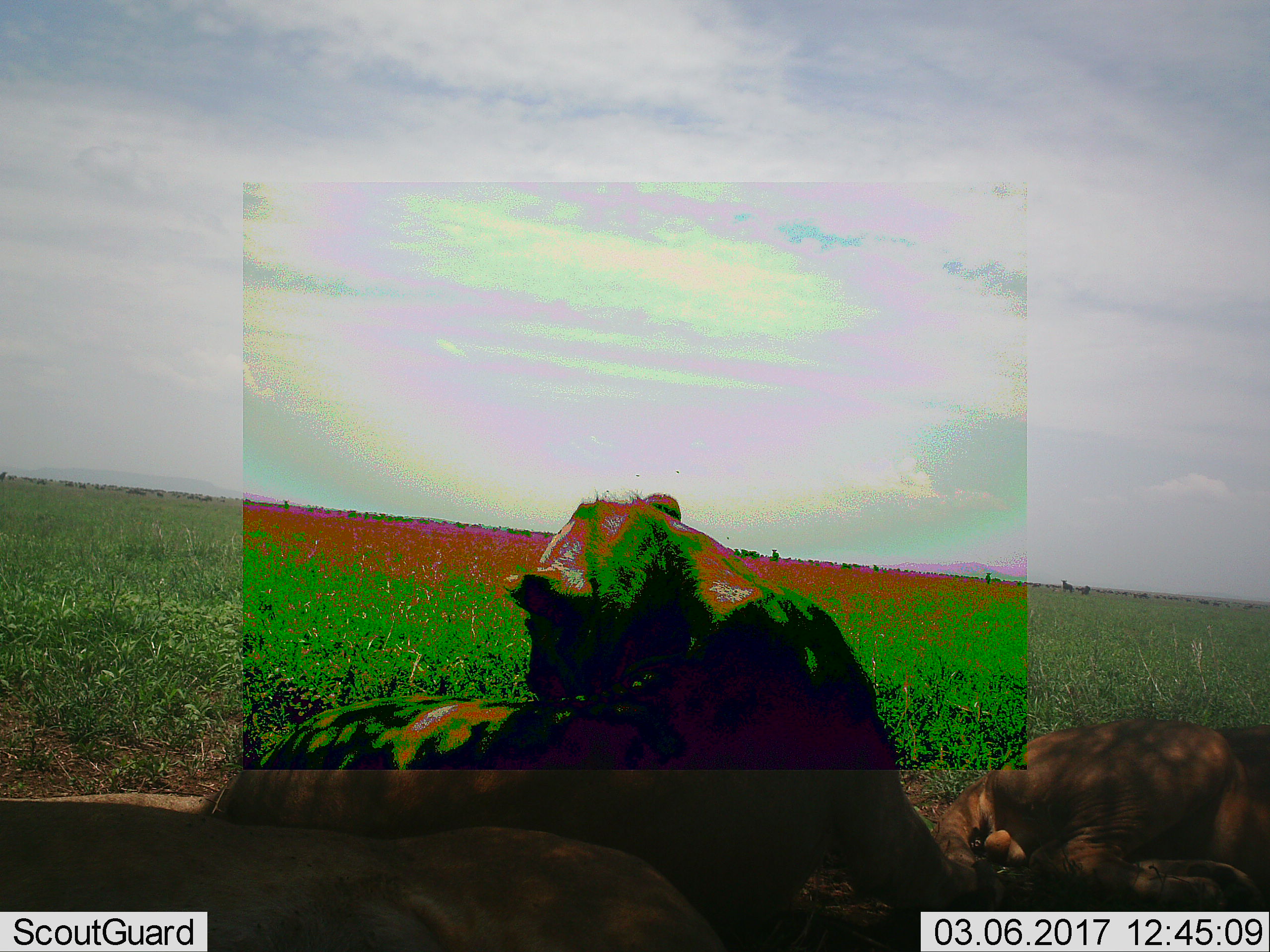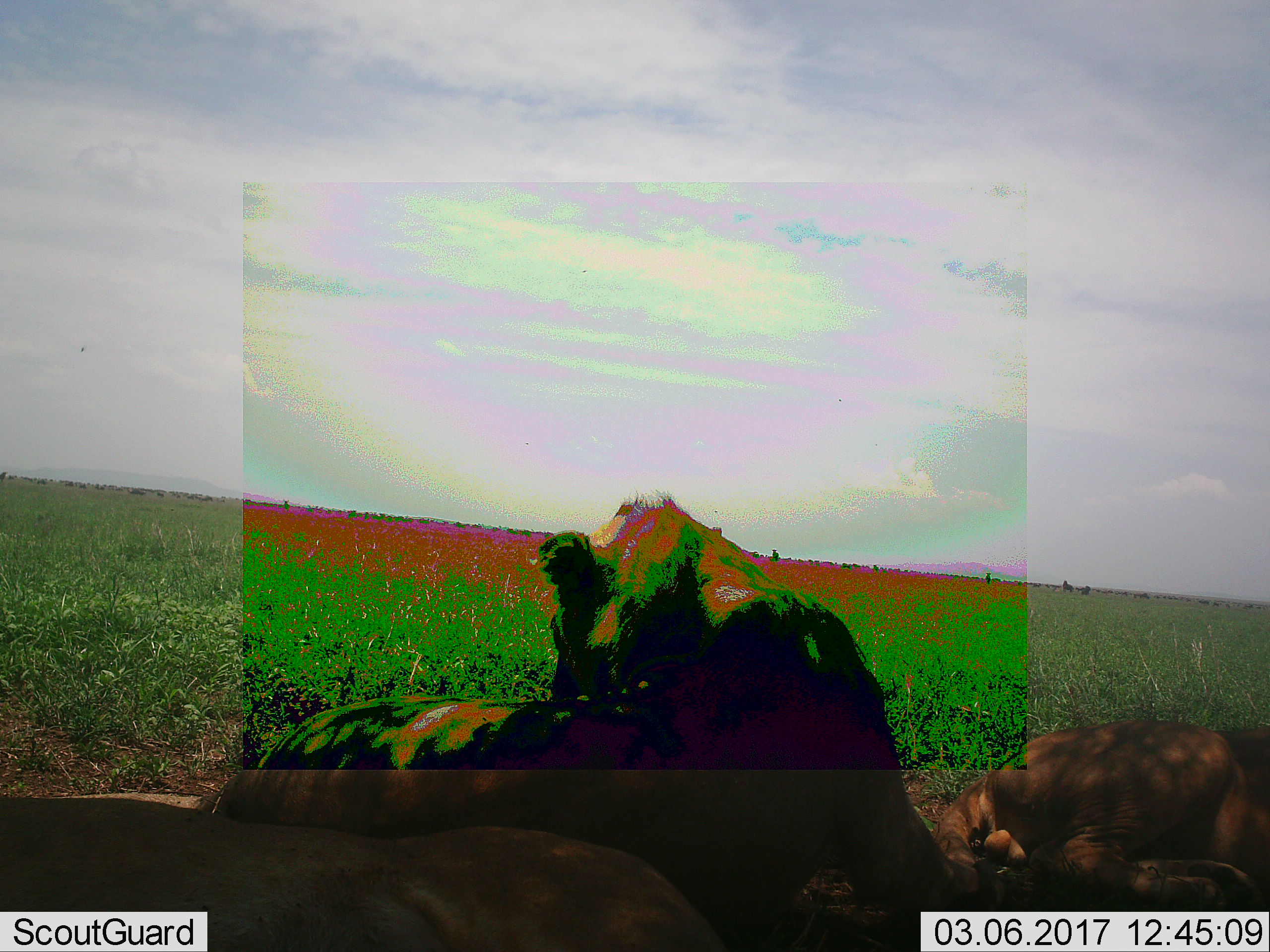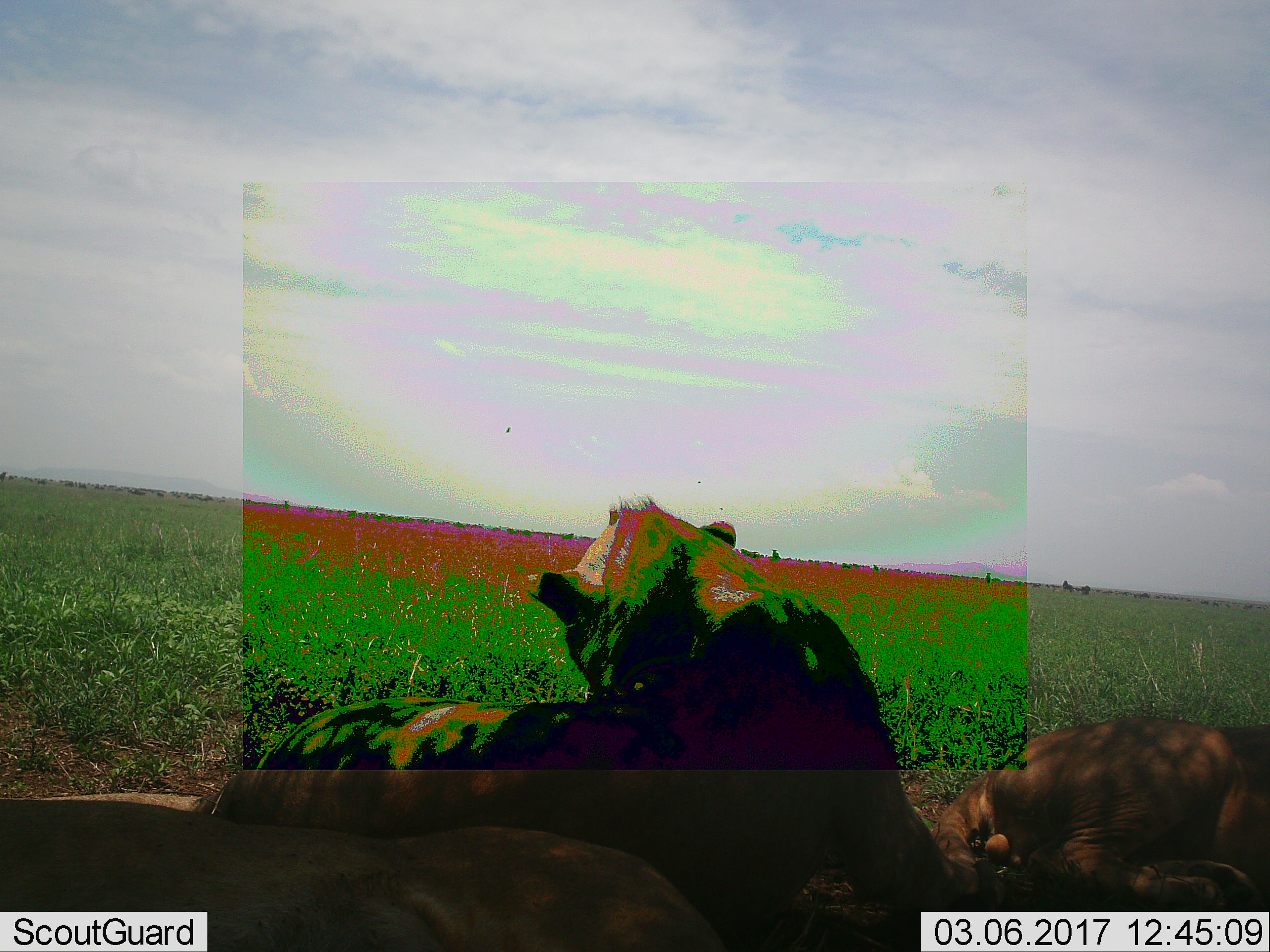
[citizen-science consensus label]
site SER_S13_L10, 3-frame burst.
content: unidentified animal